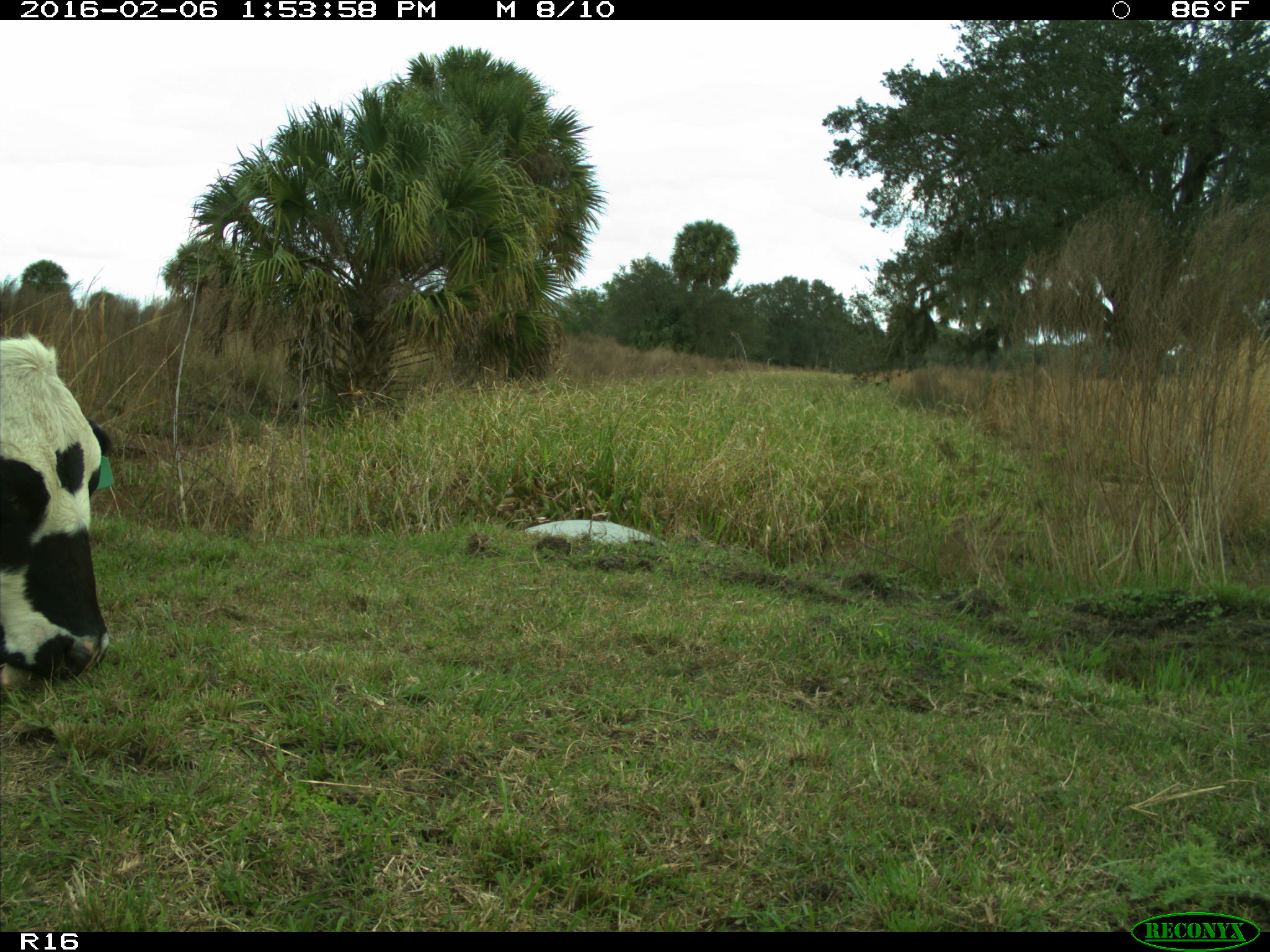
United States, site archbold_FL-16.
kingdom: Animalia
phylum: Chordata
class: Mammalia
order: Artiodactyla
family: Bovidae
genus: Bos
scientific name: Bos taurus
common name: domestic cow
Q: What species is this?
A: Bos taurus (domestic cow).